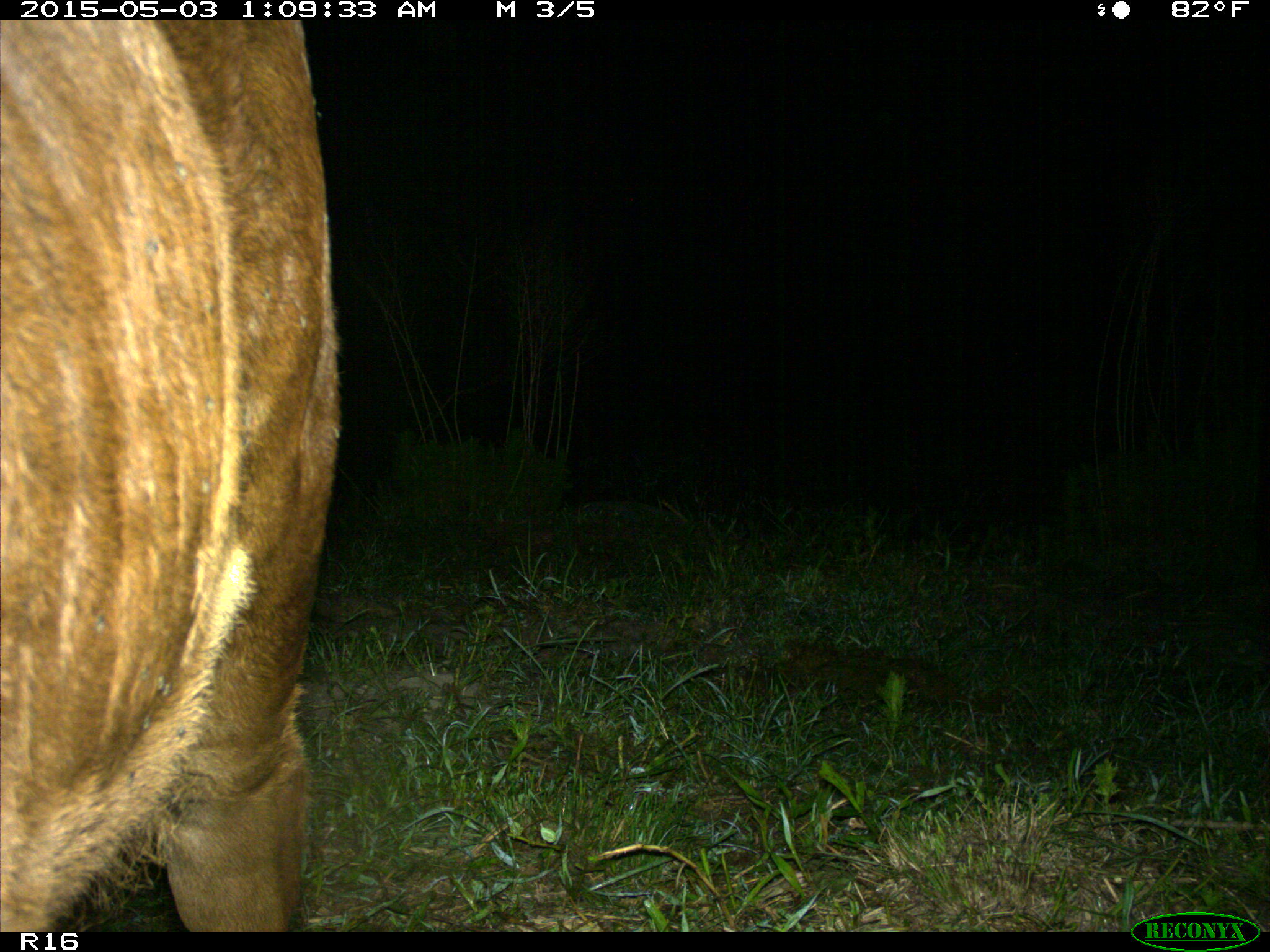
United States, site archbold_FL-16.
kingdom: Animalia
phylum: Chordata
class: Mammalia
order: Artiodactyla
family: Bovidae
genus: Bos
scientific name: Bos taurus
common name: domestic cow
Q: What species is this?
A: Bos taurus (domestic cow).